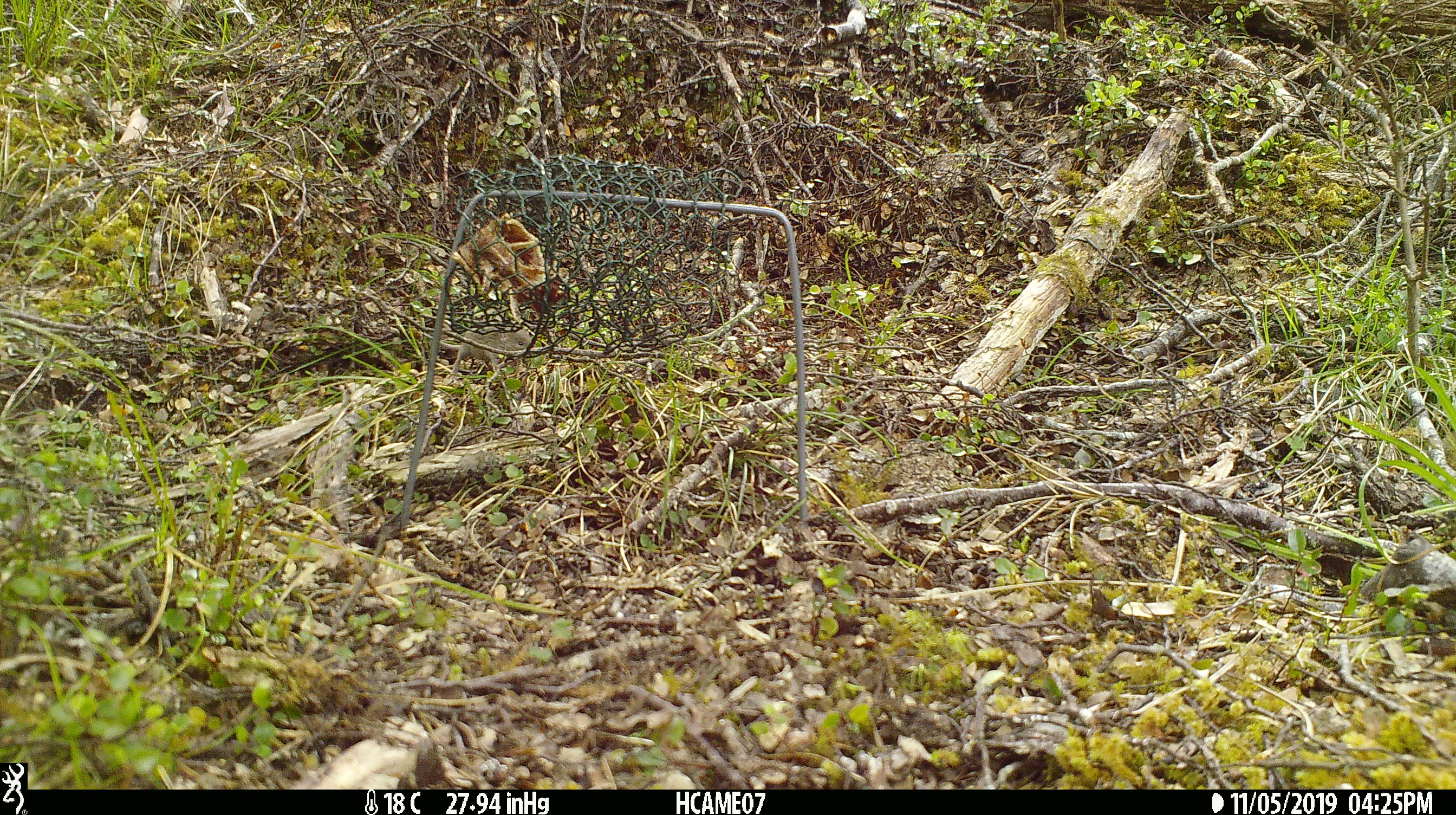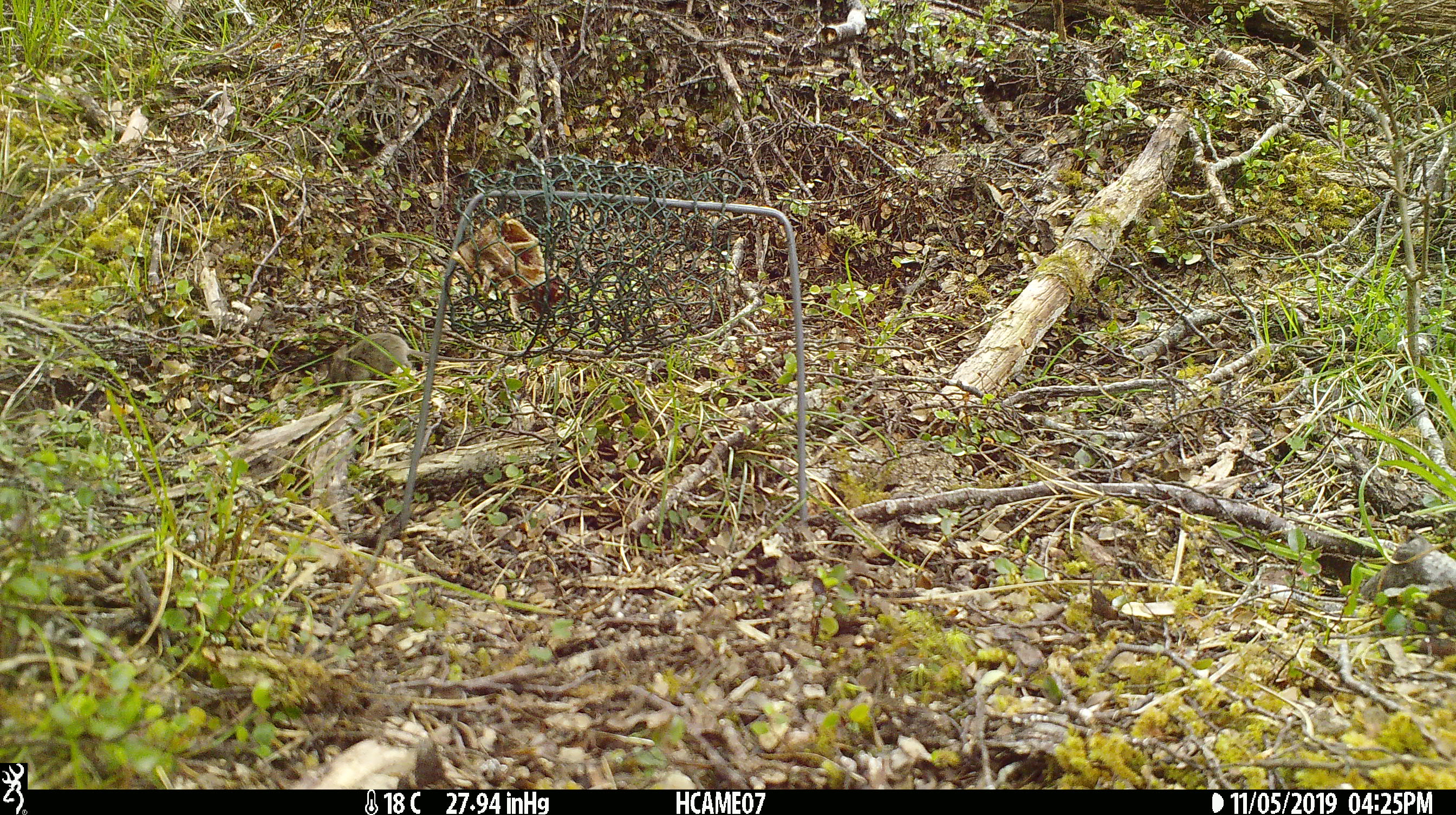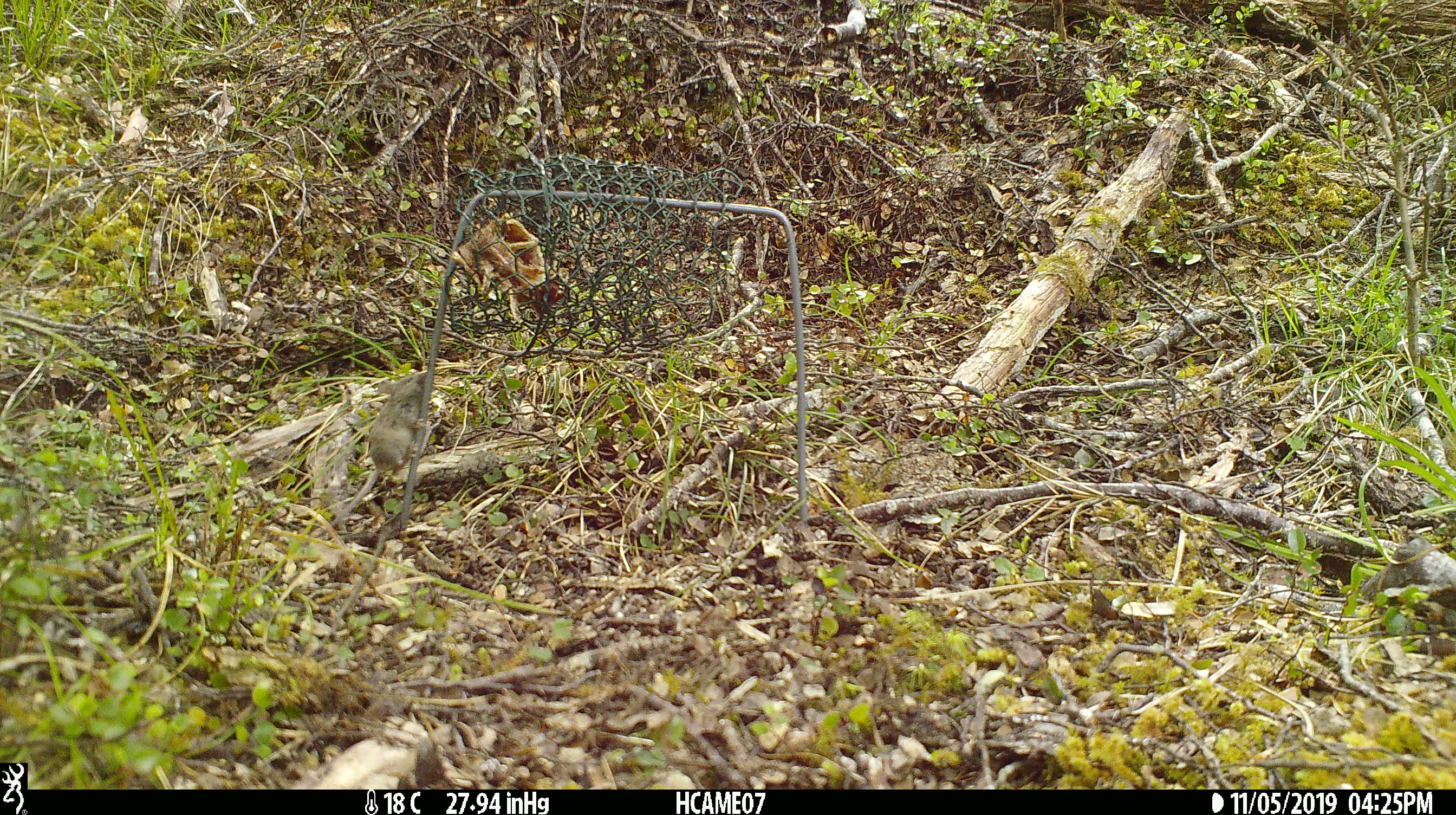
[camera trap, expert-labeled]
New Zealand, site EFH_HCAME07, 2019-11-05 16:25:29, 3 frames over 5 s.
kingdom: Animalia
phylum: Chordata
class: Mammalia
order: Rodentia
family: Muridae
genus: Mus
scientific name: Mus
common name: mouse